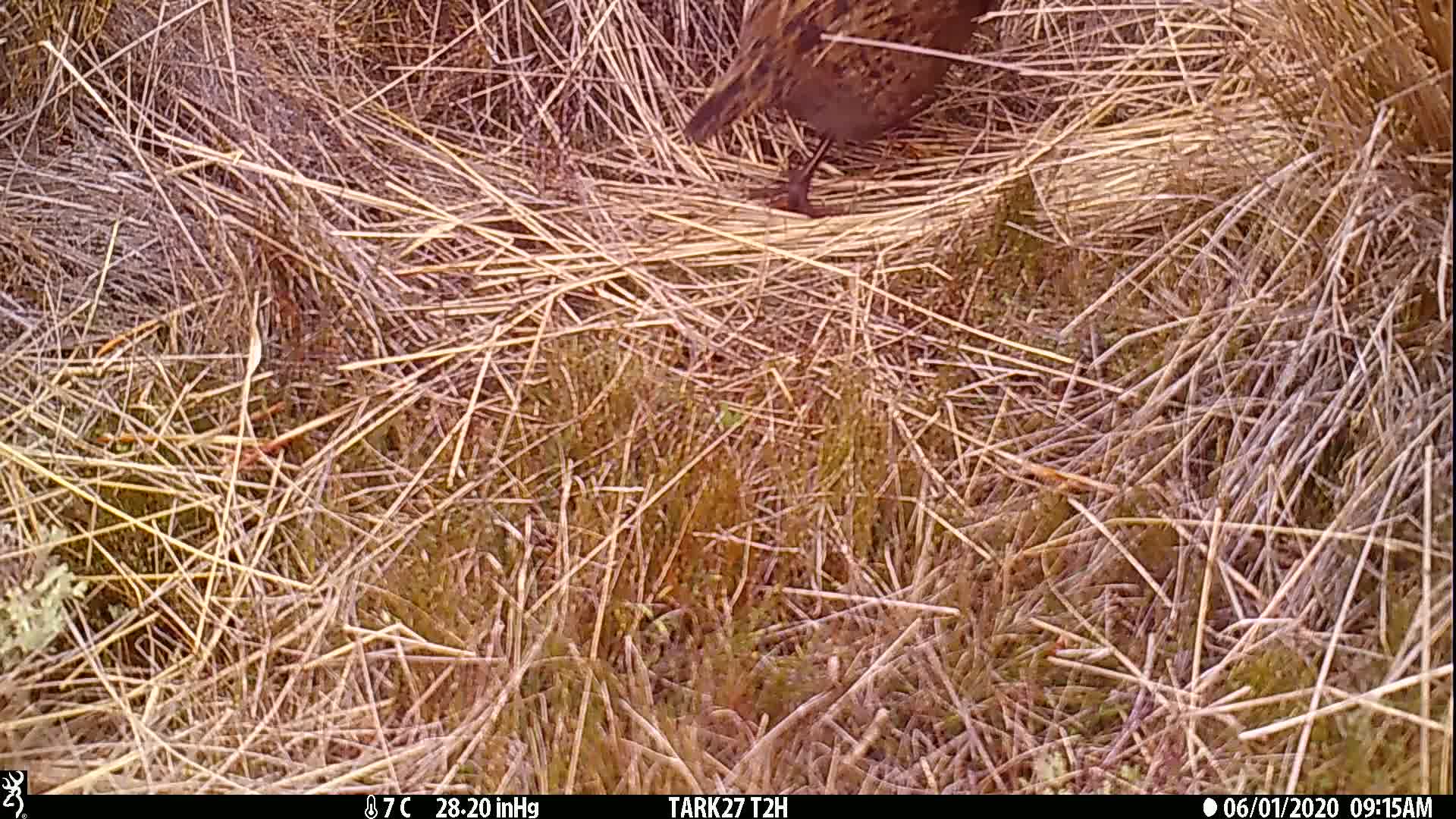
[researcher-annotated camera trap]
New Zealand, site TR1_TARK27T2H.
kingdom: Animalia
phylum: Chordata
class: Aves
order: Gruiformes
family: Rallidae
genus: Gallirallus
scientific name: Gallirallus australis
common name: weka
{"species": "weka (Gallirallus australis)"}